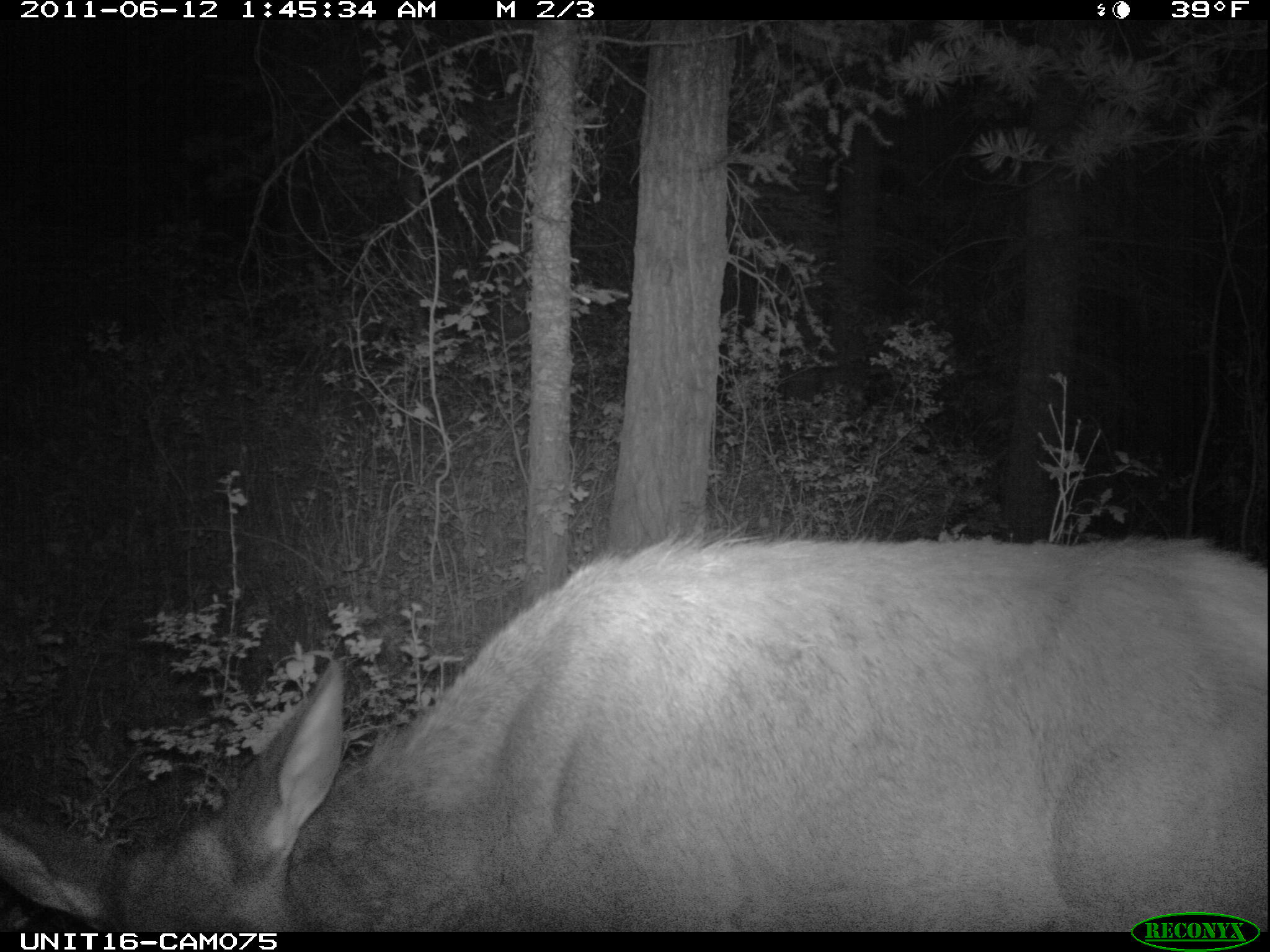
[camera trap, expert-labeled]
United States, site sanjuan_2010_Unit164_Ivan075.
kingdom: Animalia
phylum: Chordata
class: Mammalia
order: Artiodactyla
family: Cervidae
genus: Cervus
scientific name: Cervus elaphus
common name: red deer